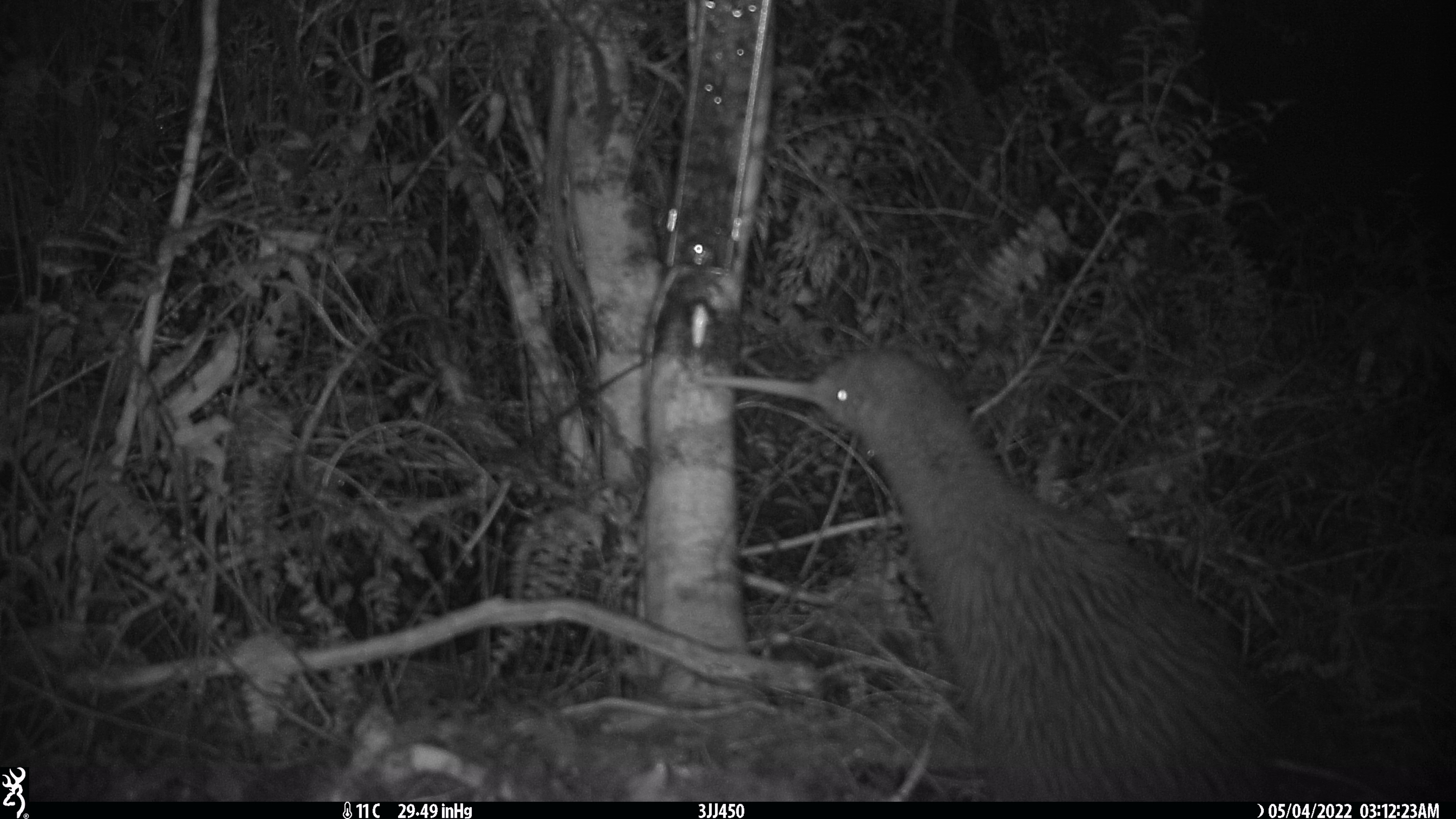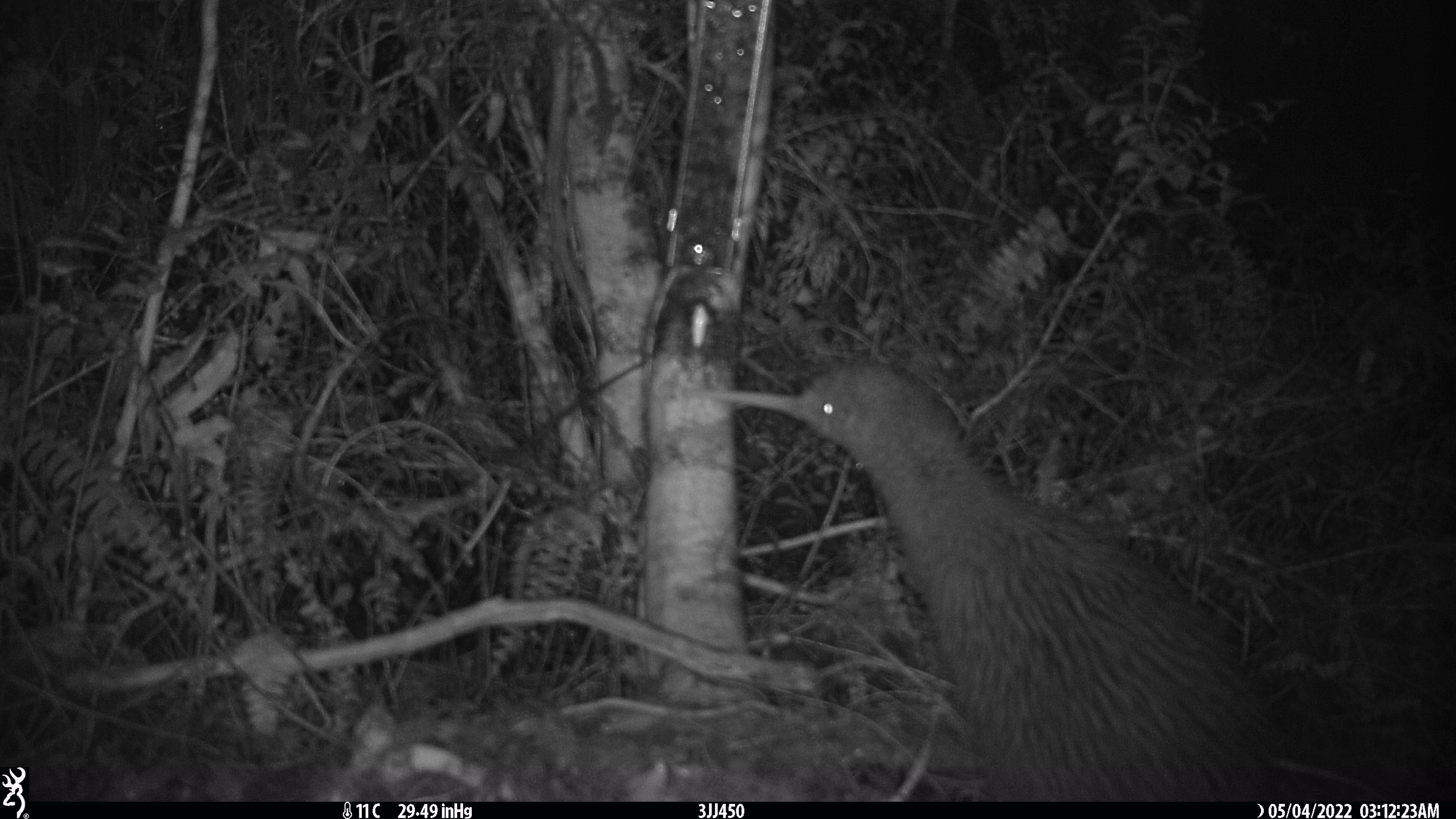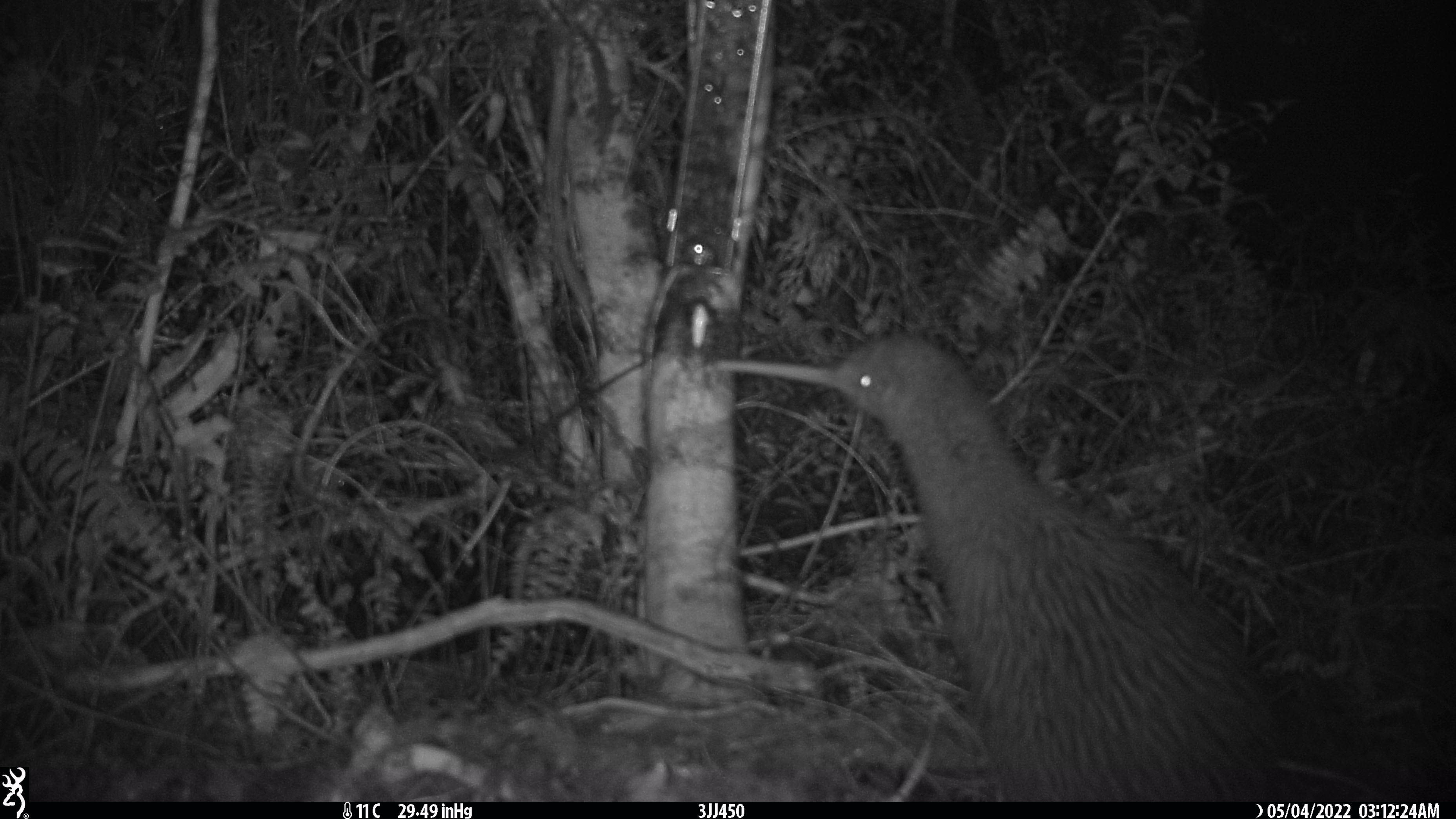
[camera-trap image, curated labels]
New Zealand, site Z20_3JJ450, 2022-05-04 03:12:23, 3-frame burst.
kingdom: Animalia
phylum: Chordata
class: Aves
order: Apterygiformes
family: Apterygidae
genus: Apteryx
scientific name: Apteryx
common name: kiwi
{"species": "kiwi (Apteryx)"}